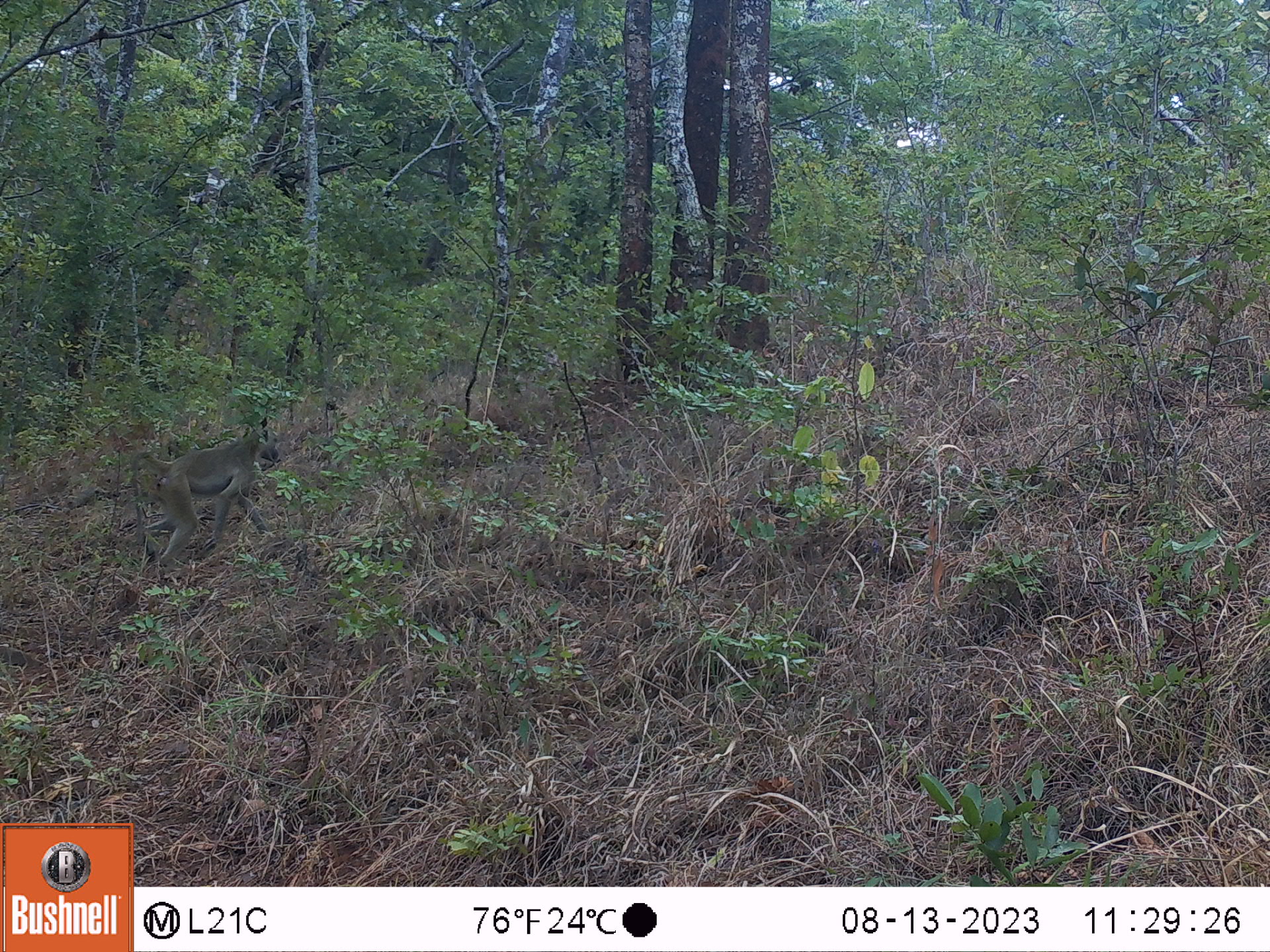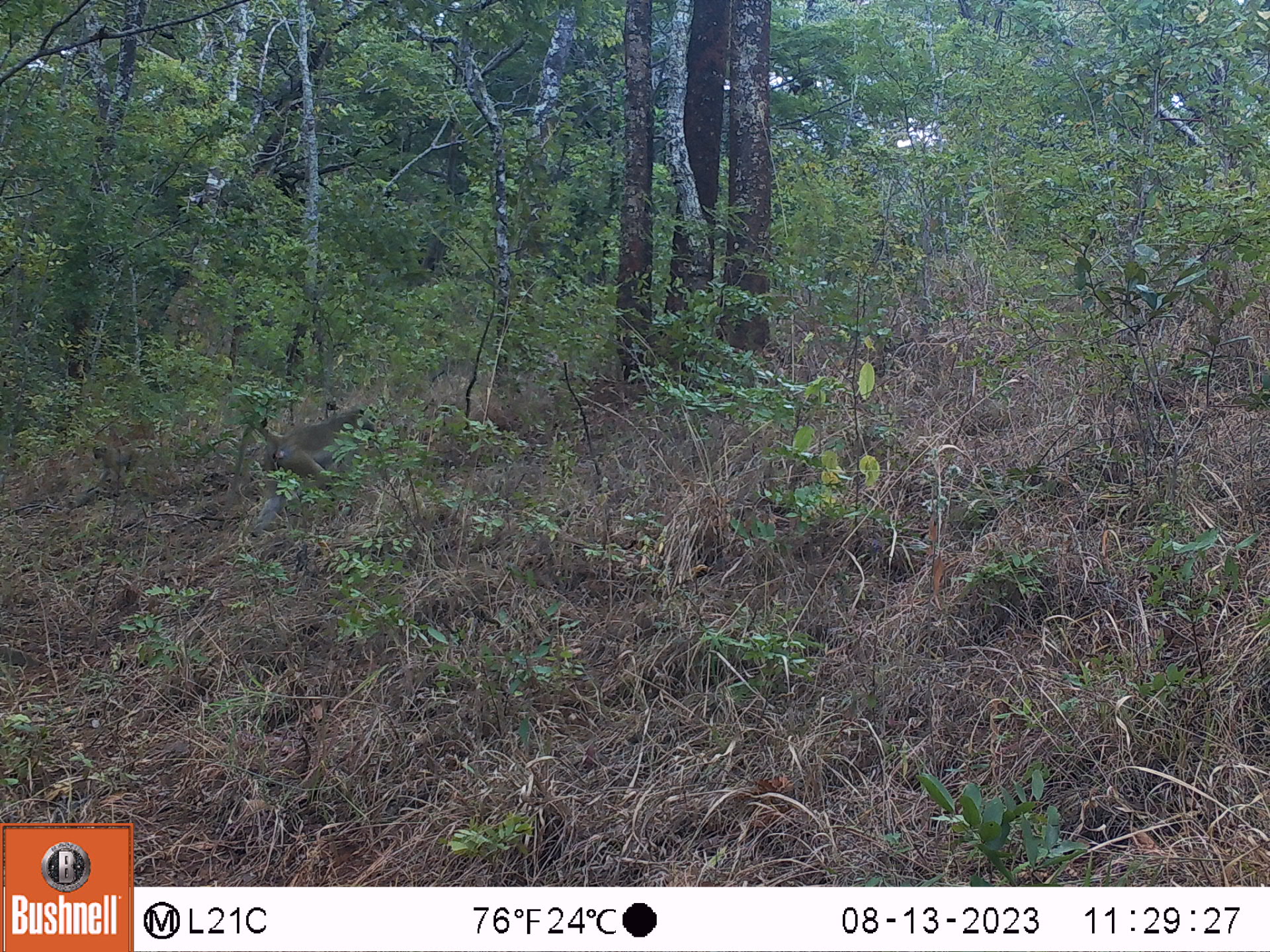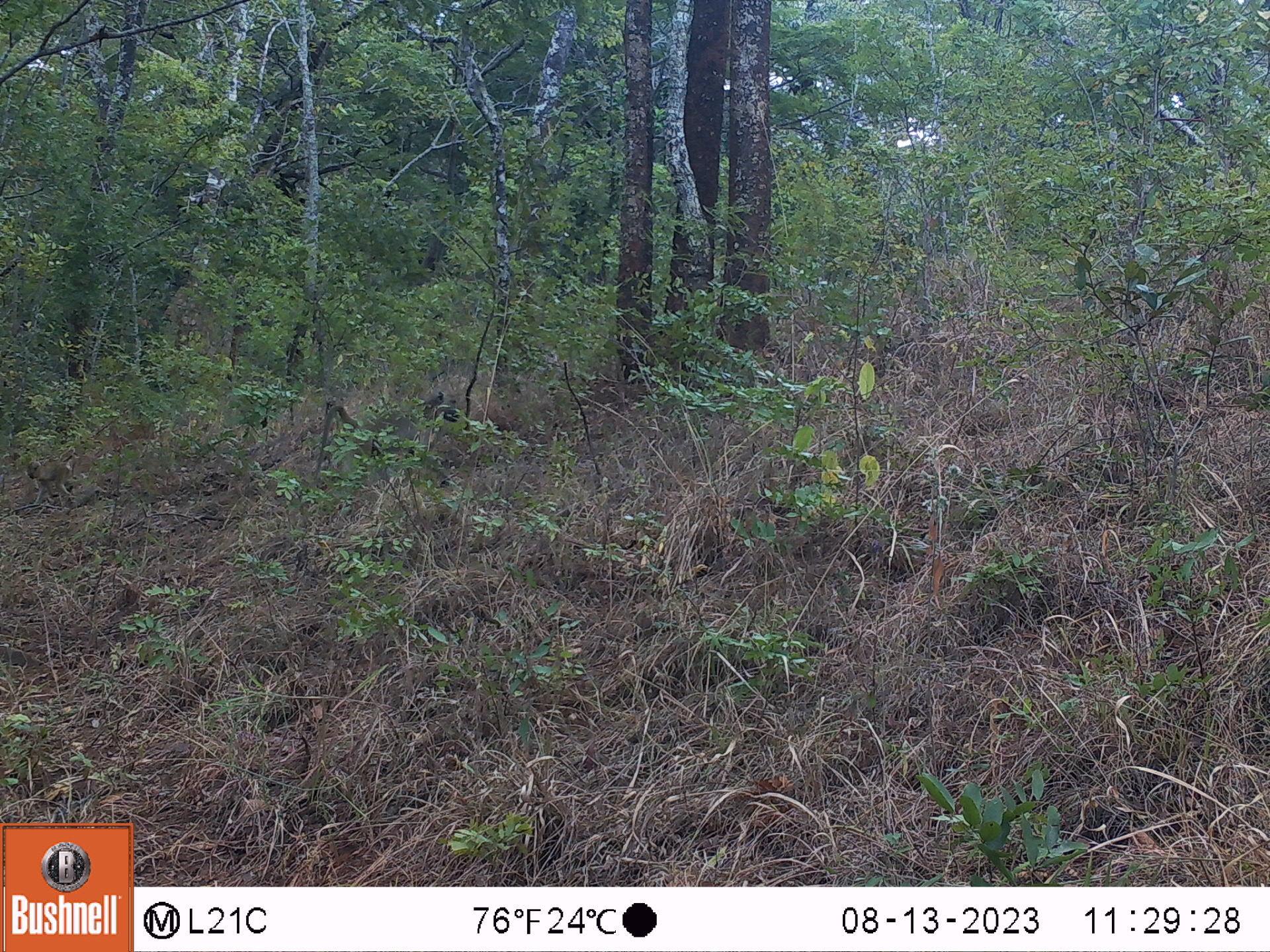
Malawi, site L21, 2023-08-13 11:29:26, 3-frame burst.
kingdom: Animalia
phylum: Chordata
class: Mammalia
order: Primates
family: Cercopithecidae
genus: Papio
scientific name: Papio cynocephalus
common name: yellow baboon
Yellow baboon (Papio cynocephalus), count 1.